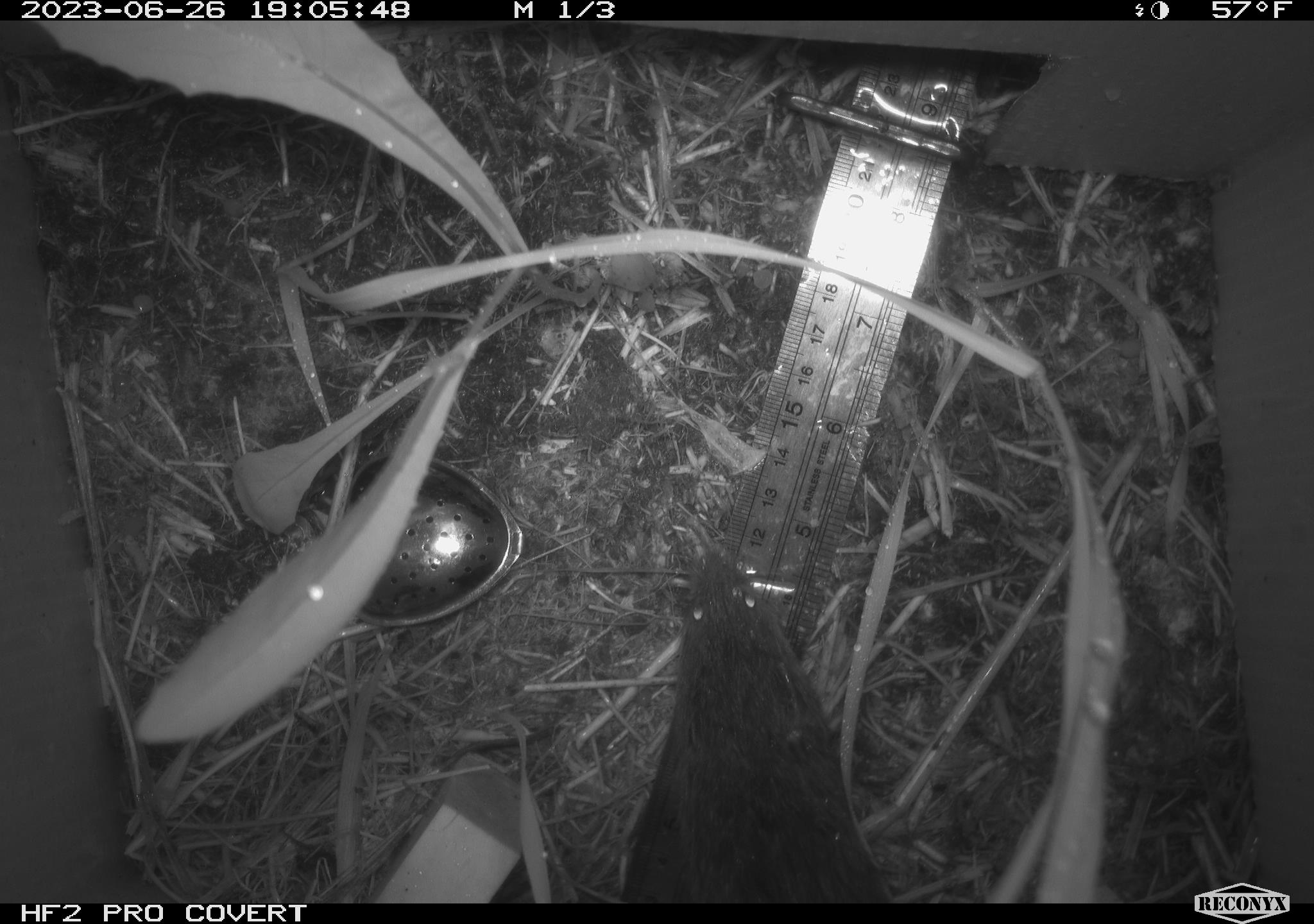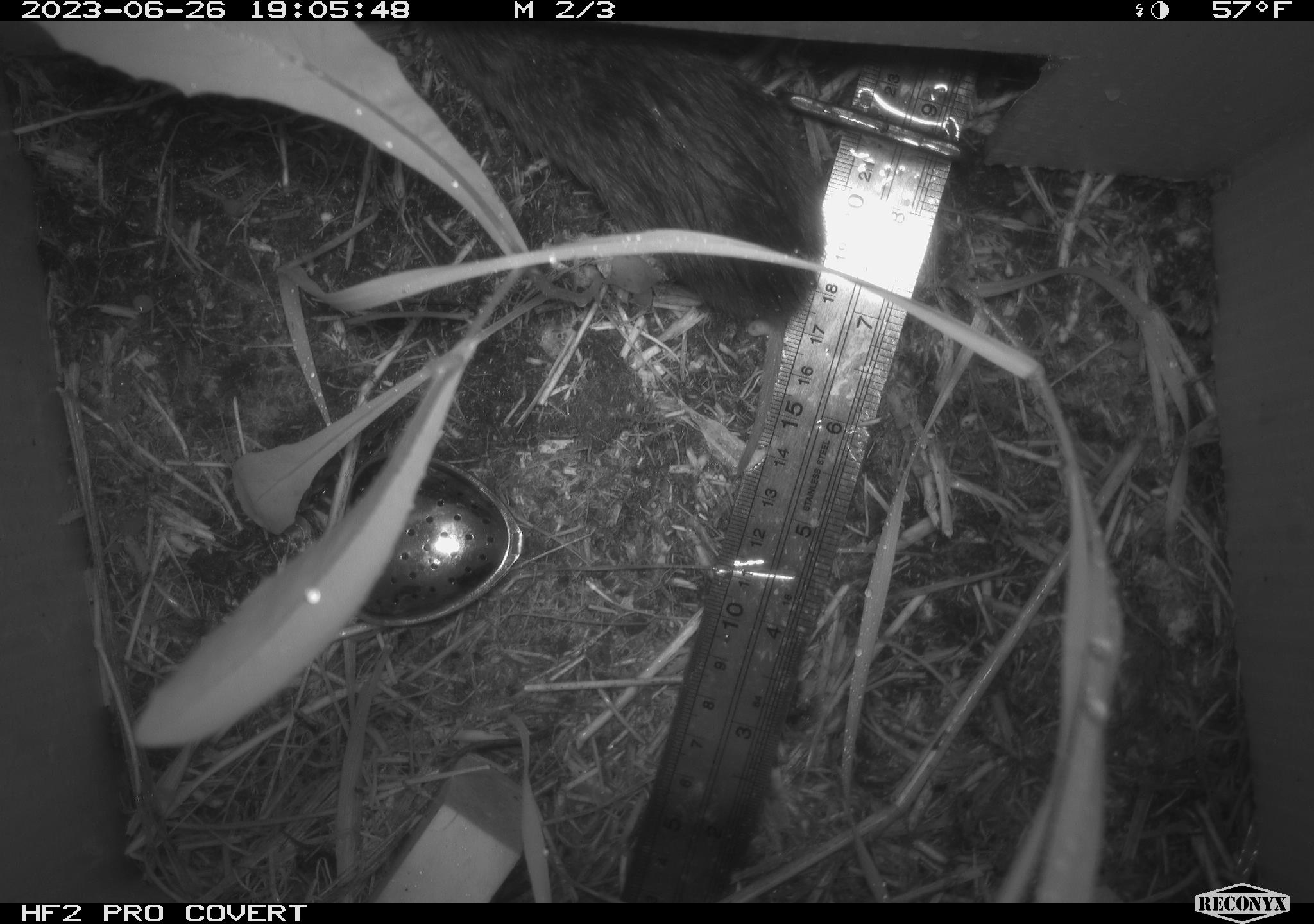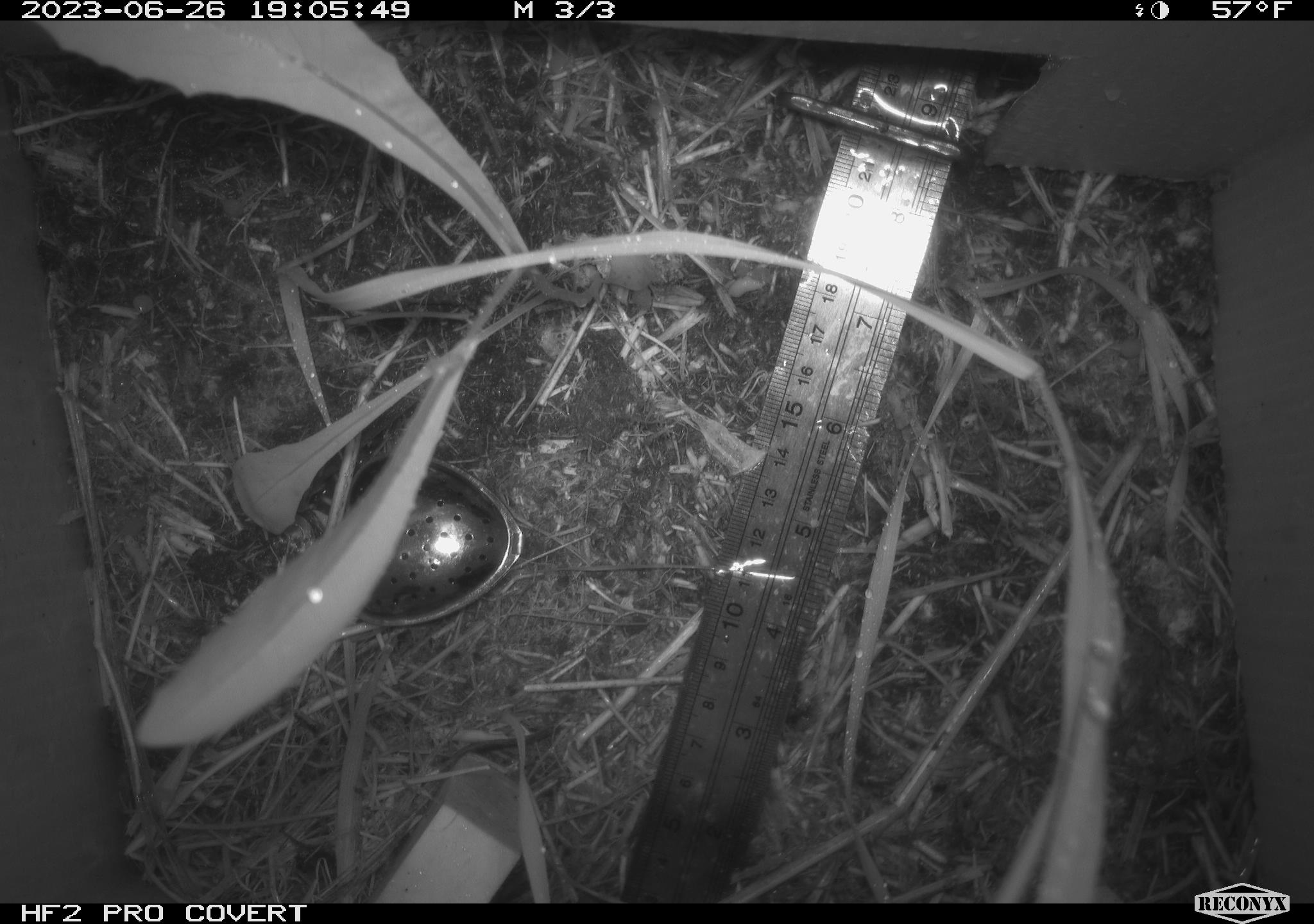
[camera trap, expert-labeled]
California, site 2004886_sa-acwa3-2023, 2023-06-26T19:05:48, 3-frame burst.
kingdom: Animalia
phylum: Chordata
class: Mammalia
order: Rodentia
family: Cricetidae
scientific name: Arvicolinae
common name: voles, lemmings, and muskrats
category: arvicolinae subfamily